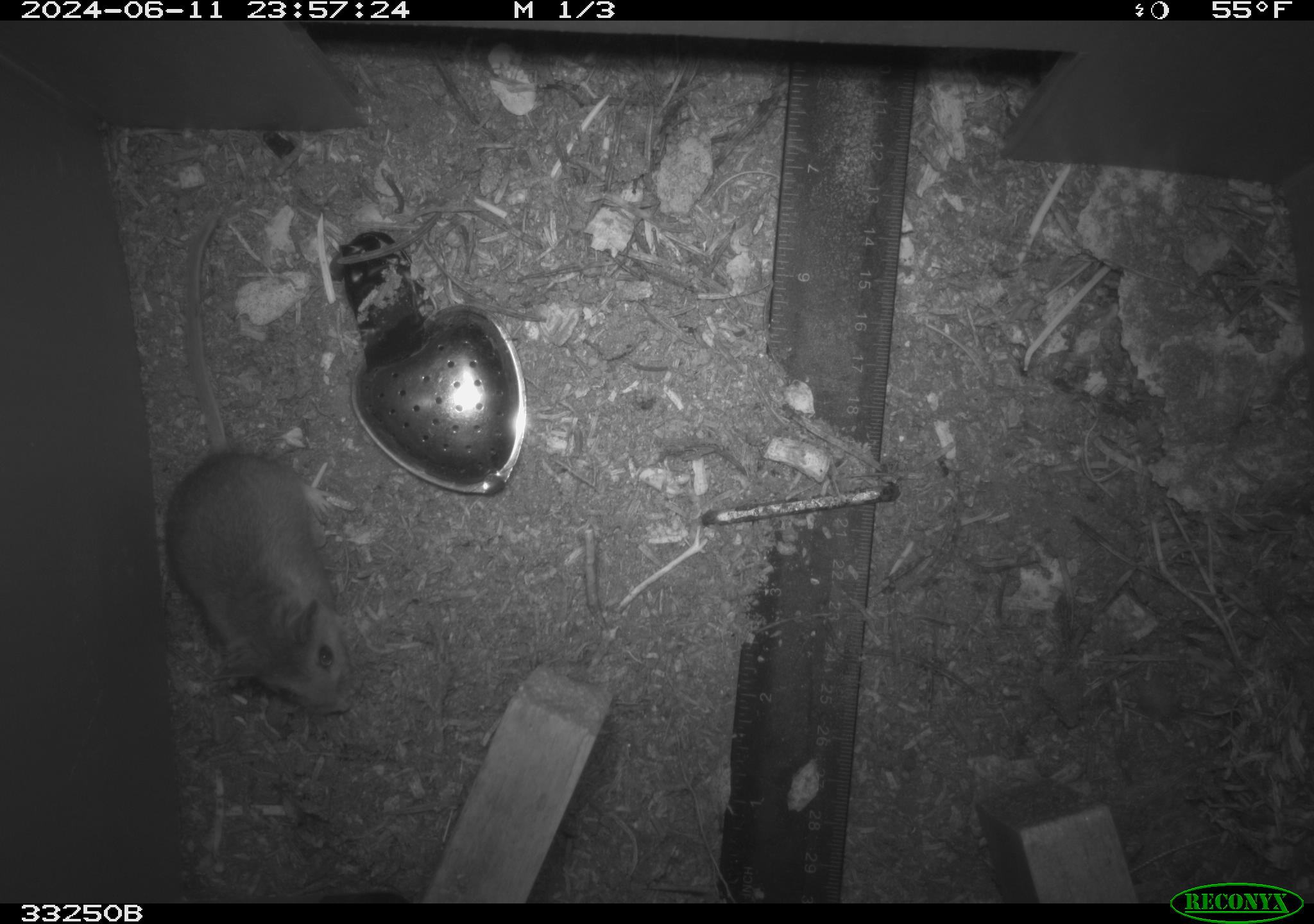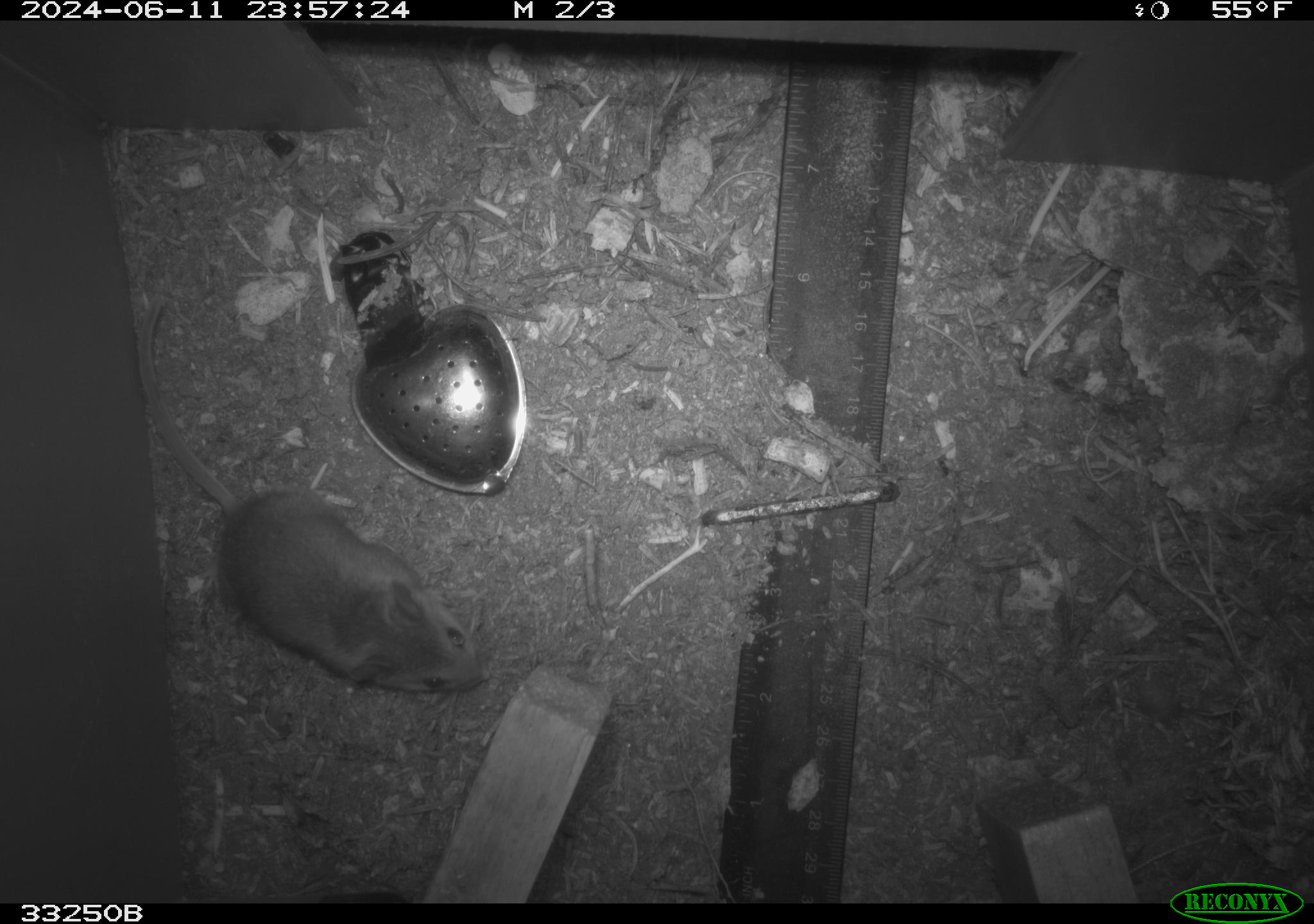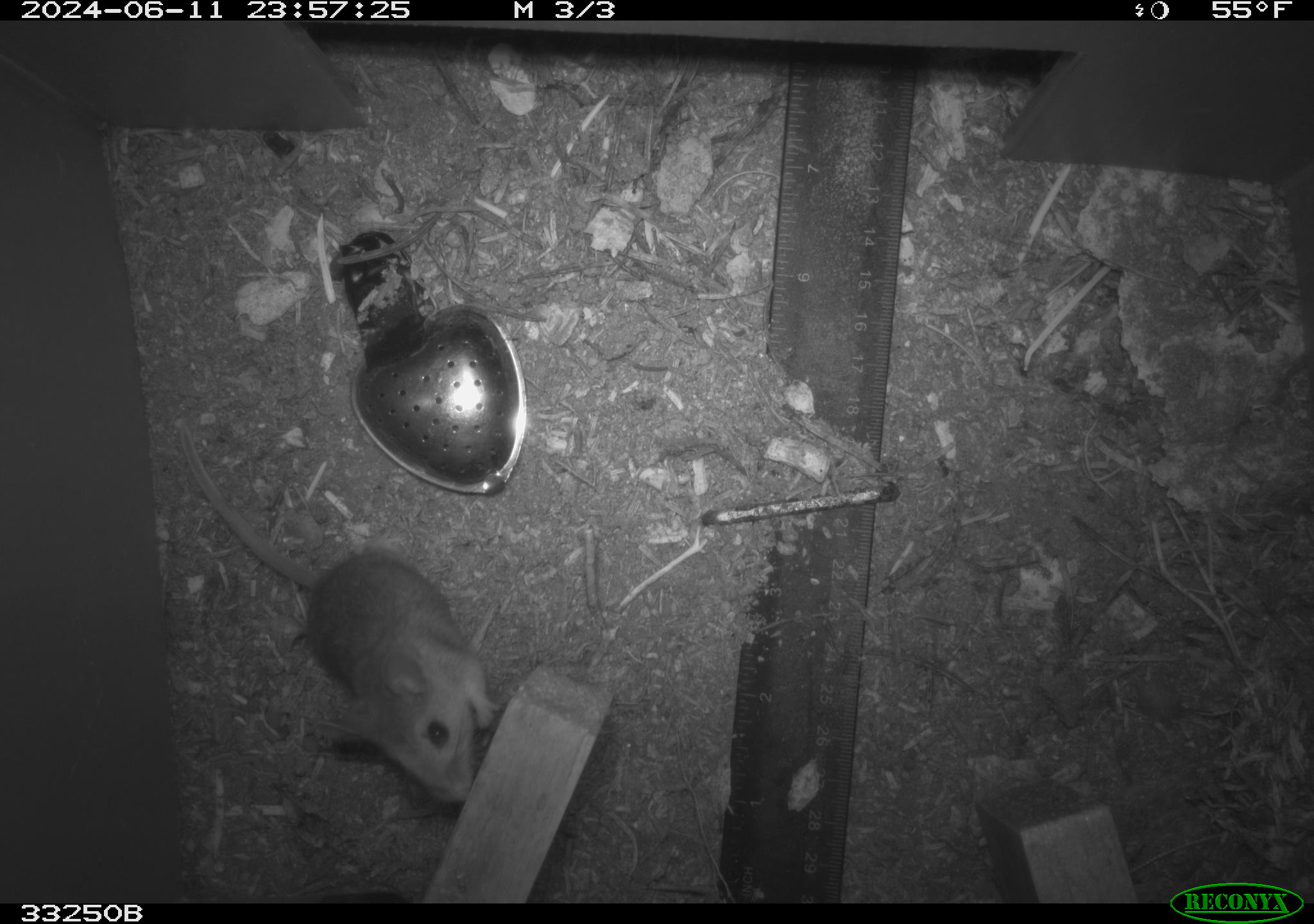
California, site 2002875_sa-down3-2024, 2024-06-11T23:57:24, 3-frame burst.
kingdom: Animalia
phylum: Chordata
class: Mammalia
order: Rodentia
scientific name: Rodentia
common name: rodent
Rodent (Rodentia).